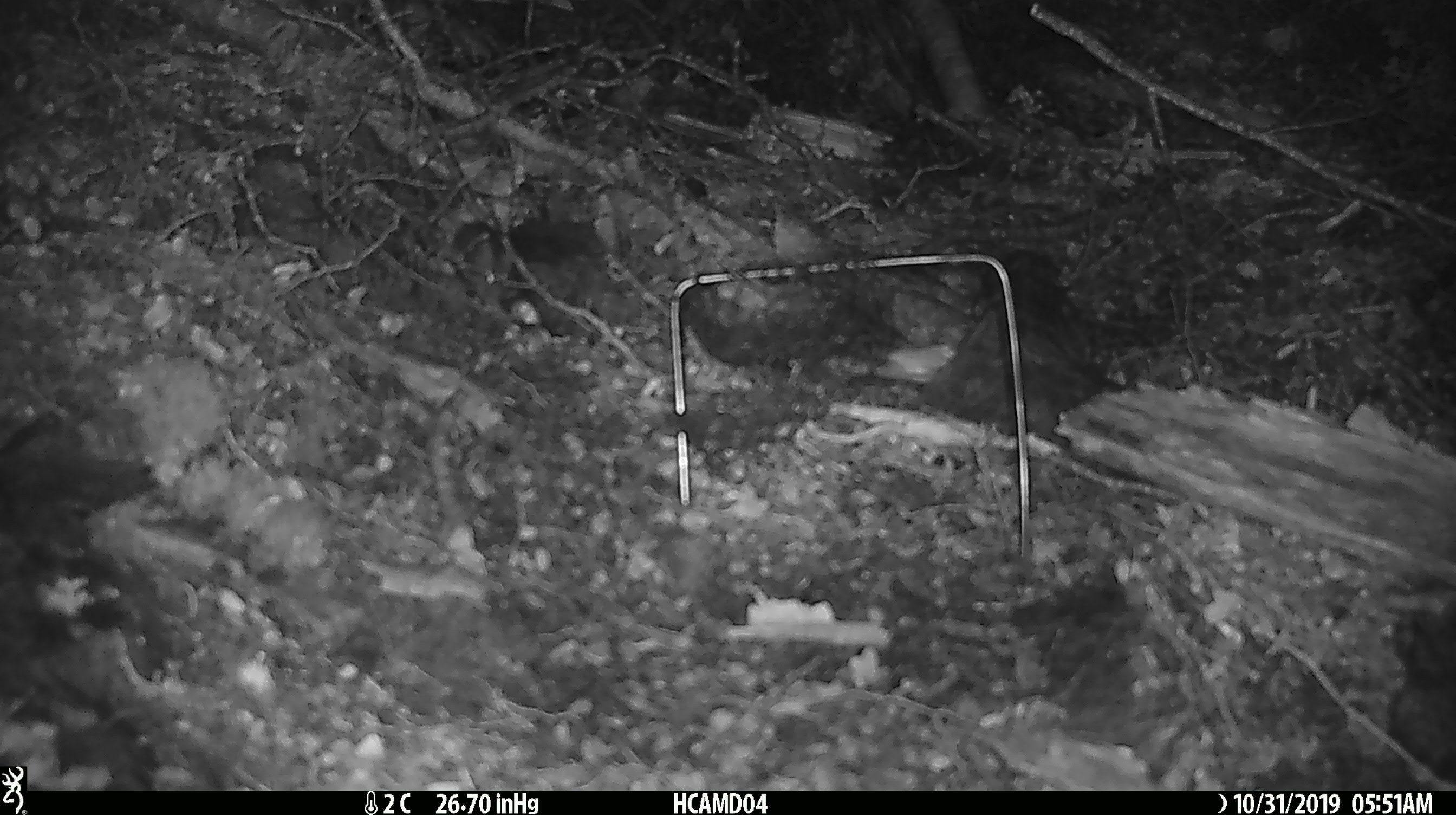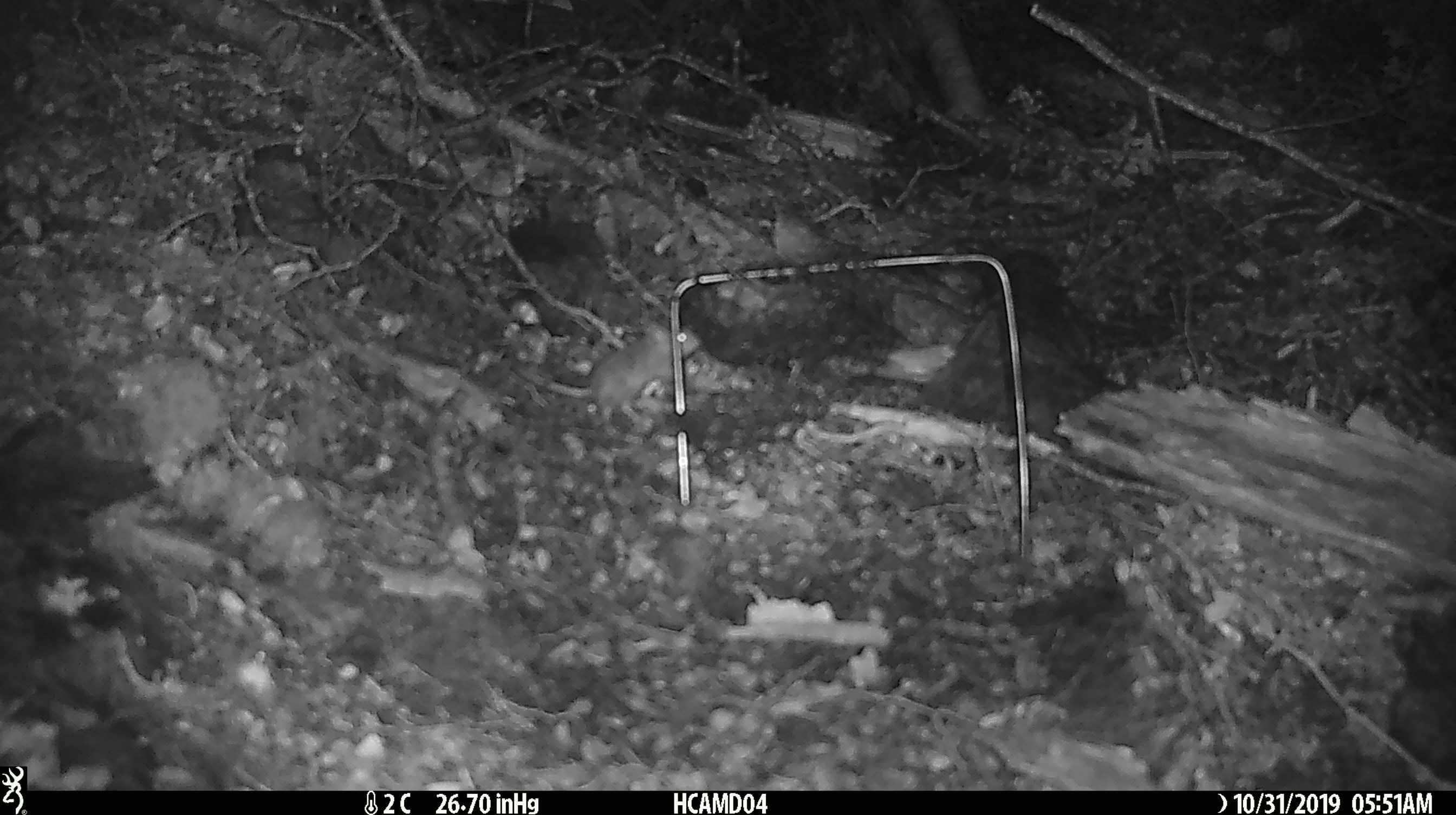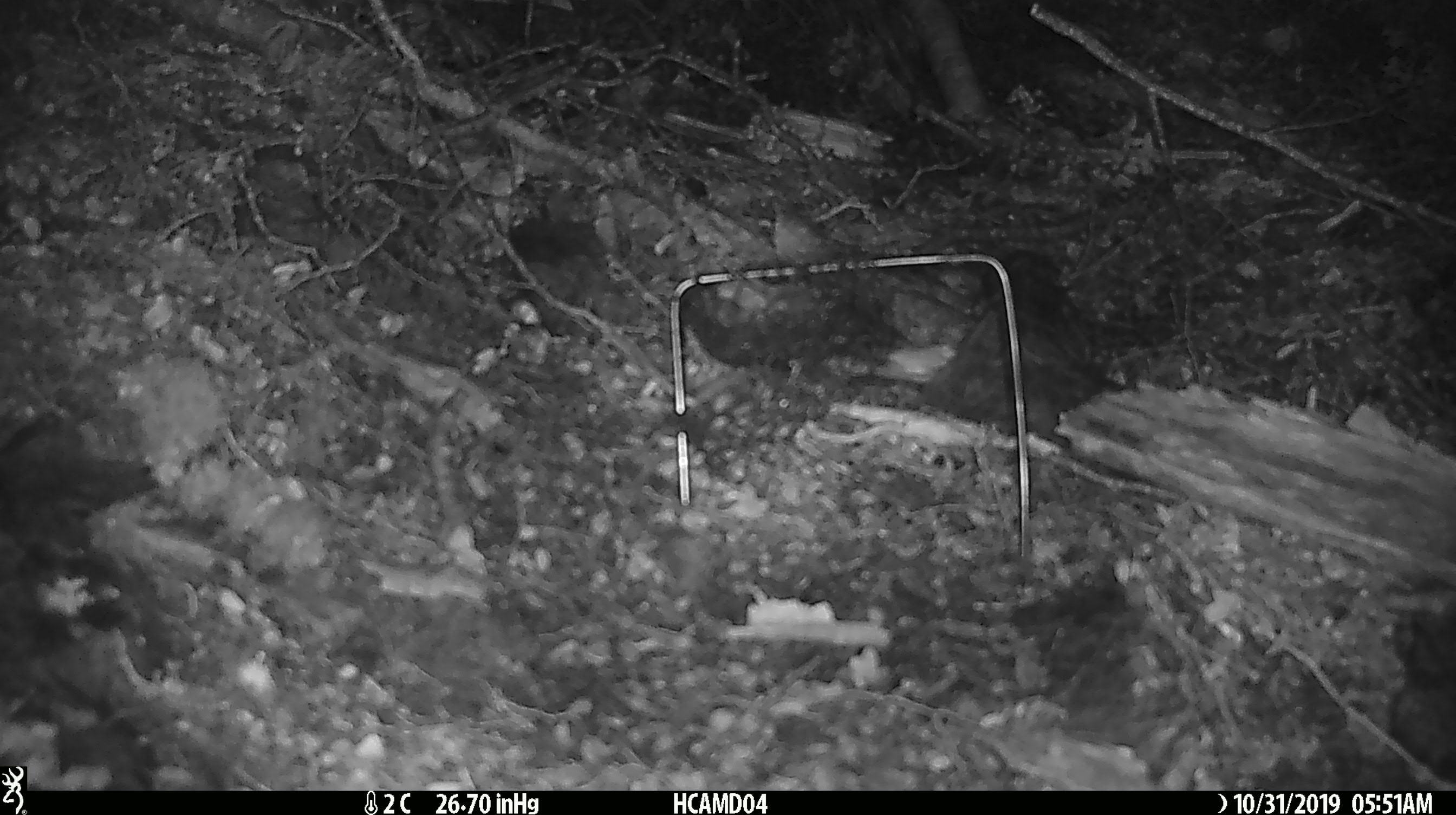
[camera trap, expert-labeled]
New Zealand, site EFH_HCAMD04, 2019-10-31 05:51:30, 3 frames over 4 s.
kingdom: Animalia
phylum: Chordata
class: Mammalia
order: Rodentia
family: Muridae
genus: Mus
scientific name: Mus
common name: mouse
Mouse (Mus).